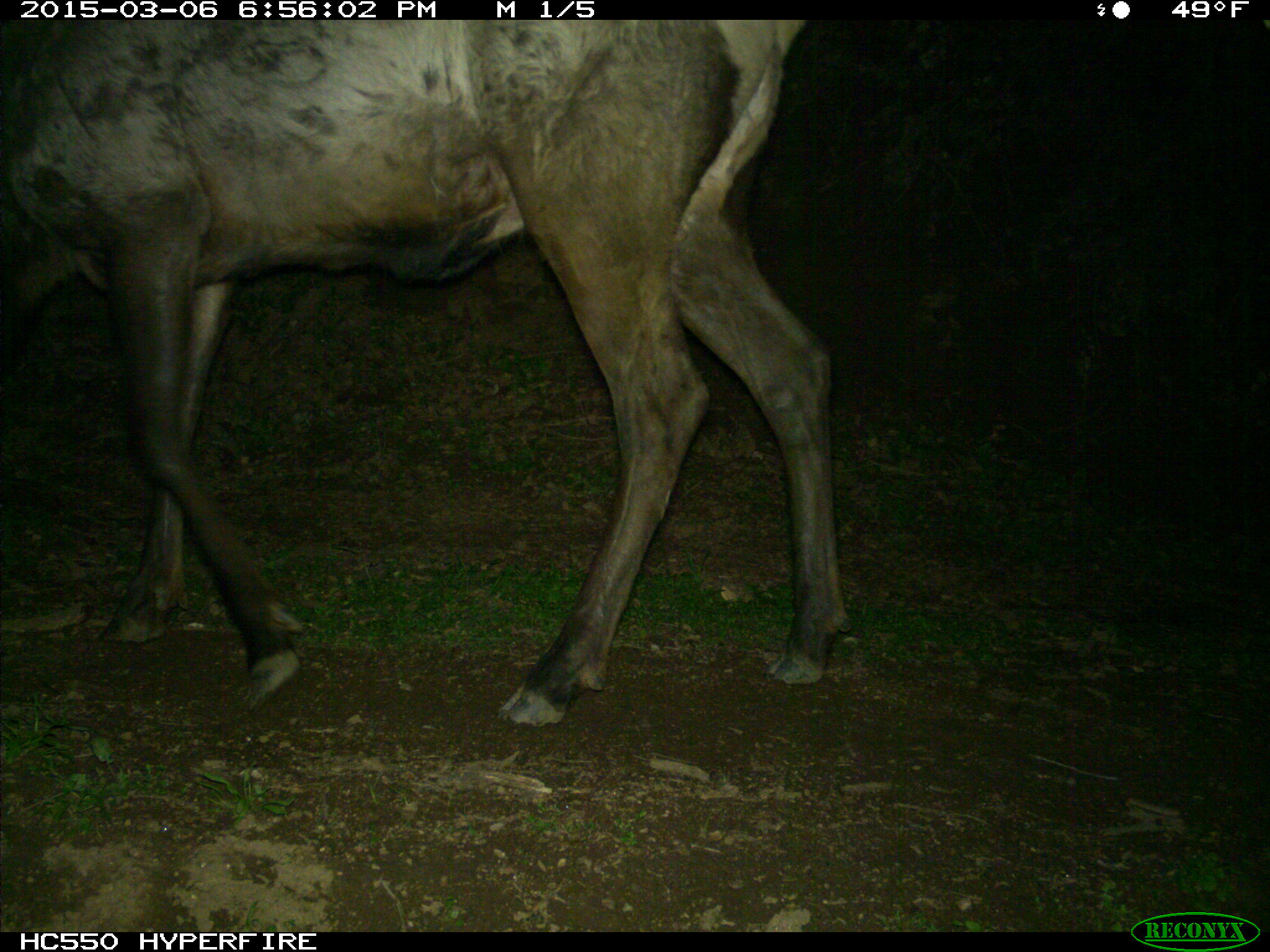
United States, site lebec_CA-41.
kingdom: Animalia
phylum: Chordata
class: Mammalia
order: Artiodactyla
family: Cervidae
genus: Cervus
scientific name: Cervus canadensis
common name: elk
Cervus canadensis (elk).